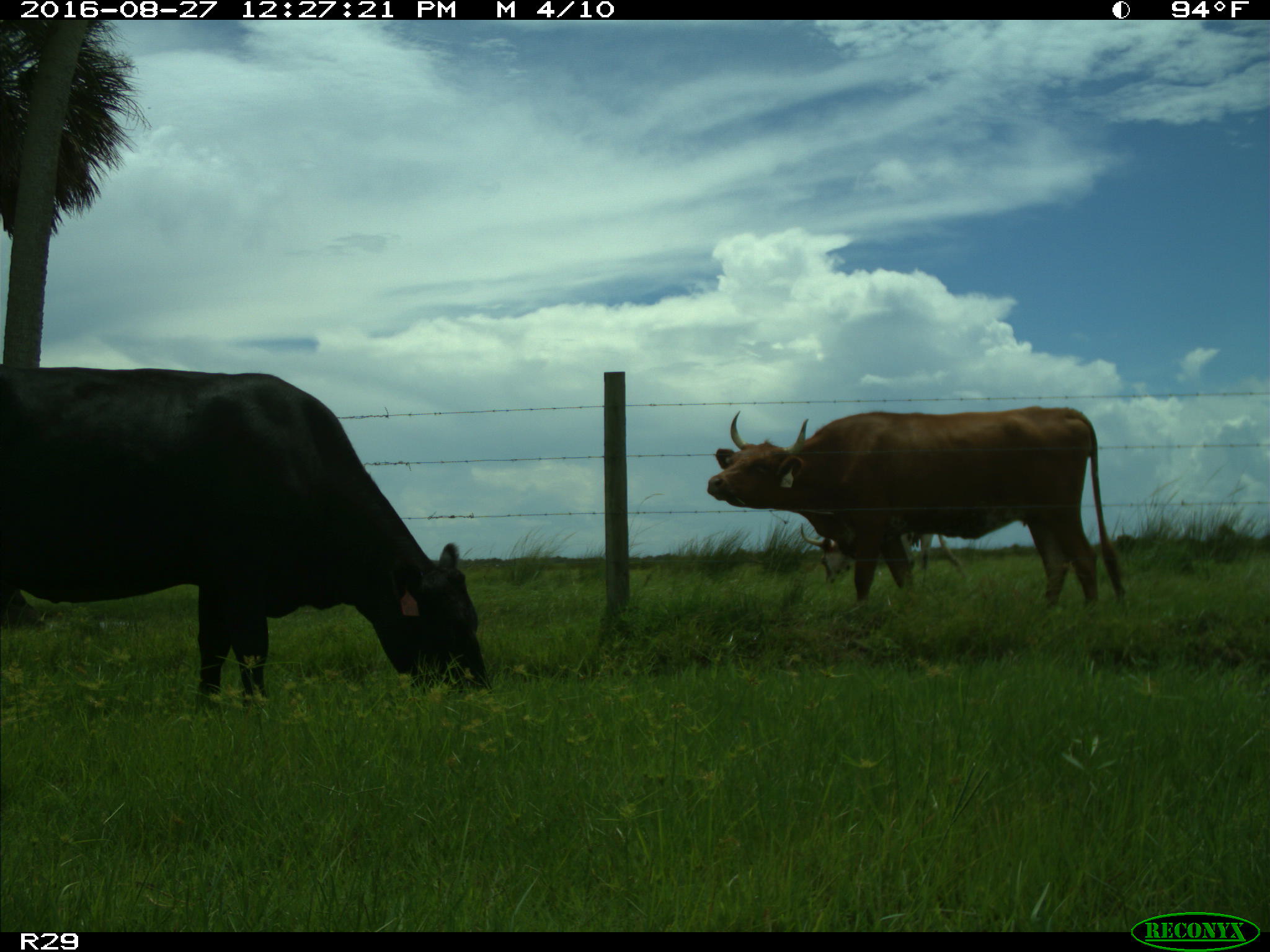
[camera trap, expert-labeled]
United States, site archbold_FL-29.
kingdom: Animalia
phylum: Chordata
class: Mammalia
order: Artiodactyla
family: Bovidae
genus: Bos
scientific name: Bos taurus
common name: domestic cow